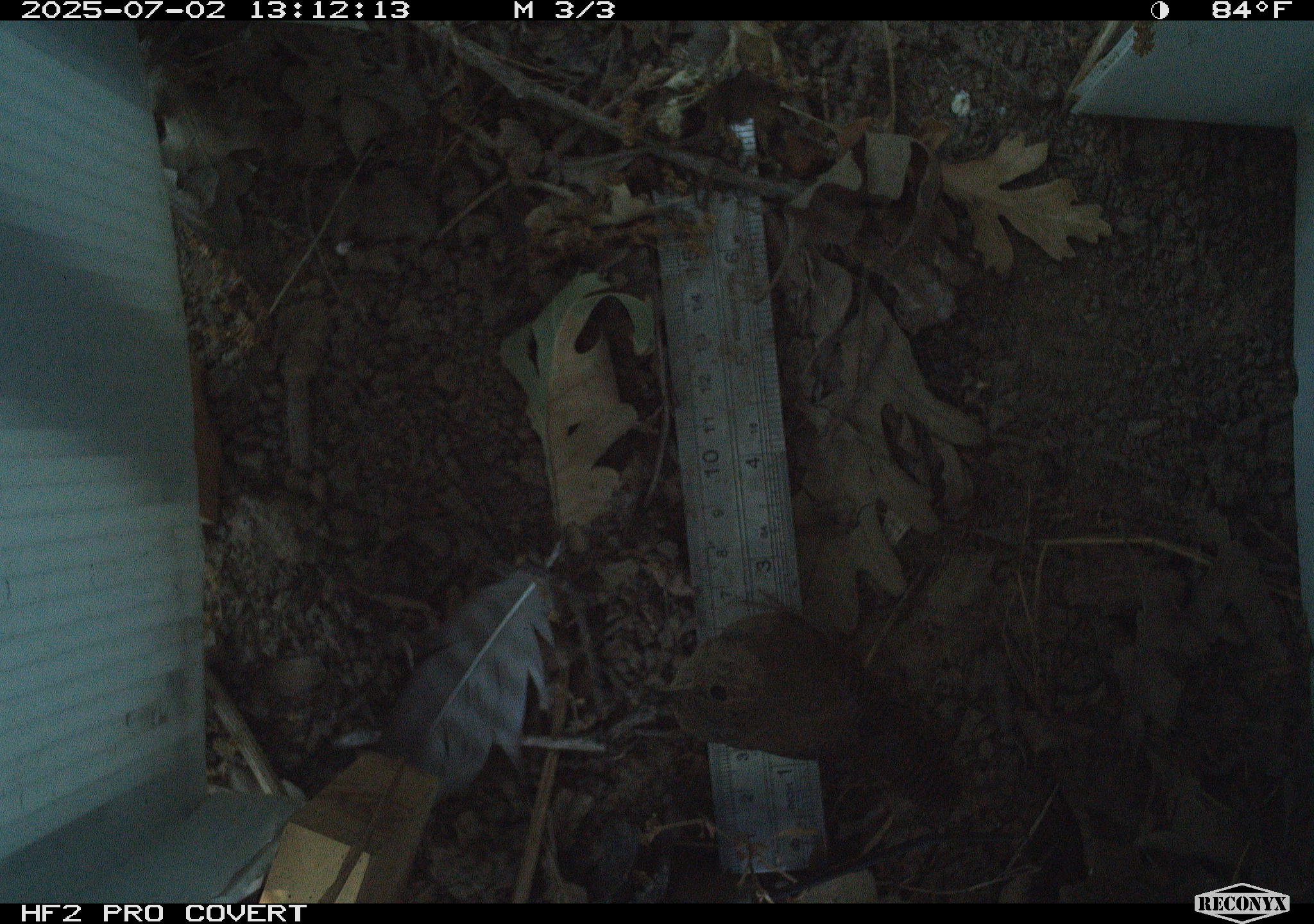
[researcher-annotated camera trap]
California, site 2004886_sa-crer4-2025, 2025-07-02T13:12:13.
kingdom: Animalia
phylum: Chordata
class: Aves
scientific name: Aves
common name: bird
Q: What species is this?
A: Bird (Aves).